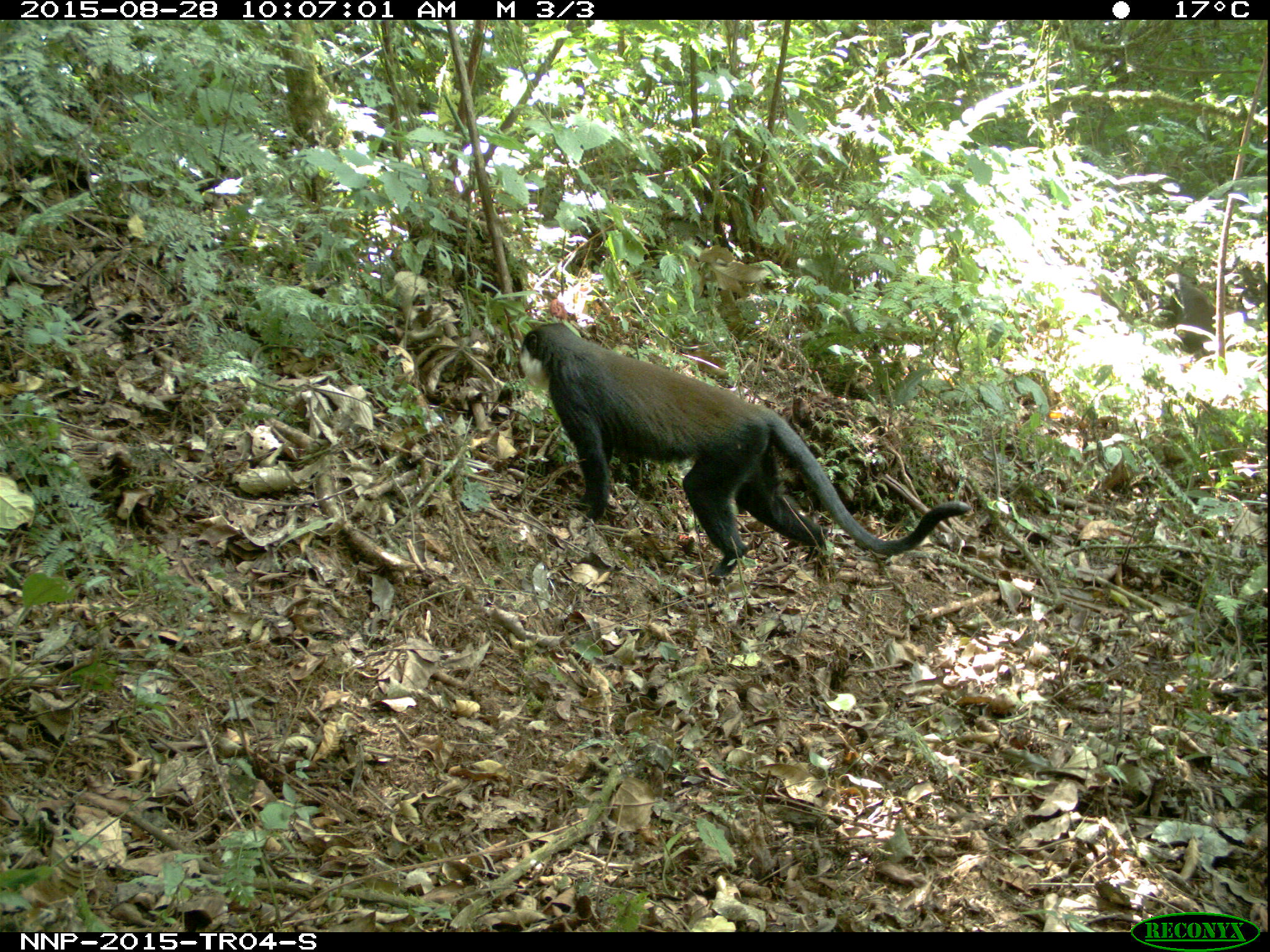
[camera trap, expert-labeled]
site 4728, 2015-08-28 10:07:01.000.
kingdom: Animalia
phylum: Chordata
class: Mammalia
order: Primates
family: Cercopithecidae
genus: Allochrocebus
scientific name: Allochrocebus lhoesti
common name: l'hoest's monkey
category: cercopithecus lhoesti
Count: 1.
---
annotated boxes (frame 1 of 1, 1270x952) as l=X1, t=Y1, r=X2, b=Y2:
cercopithecus lhoesti: l=515, t=321, r=971, b=580